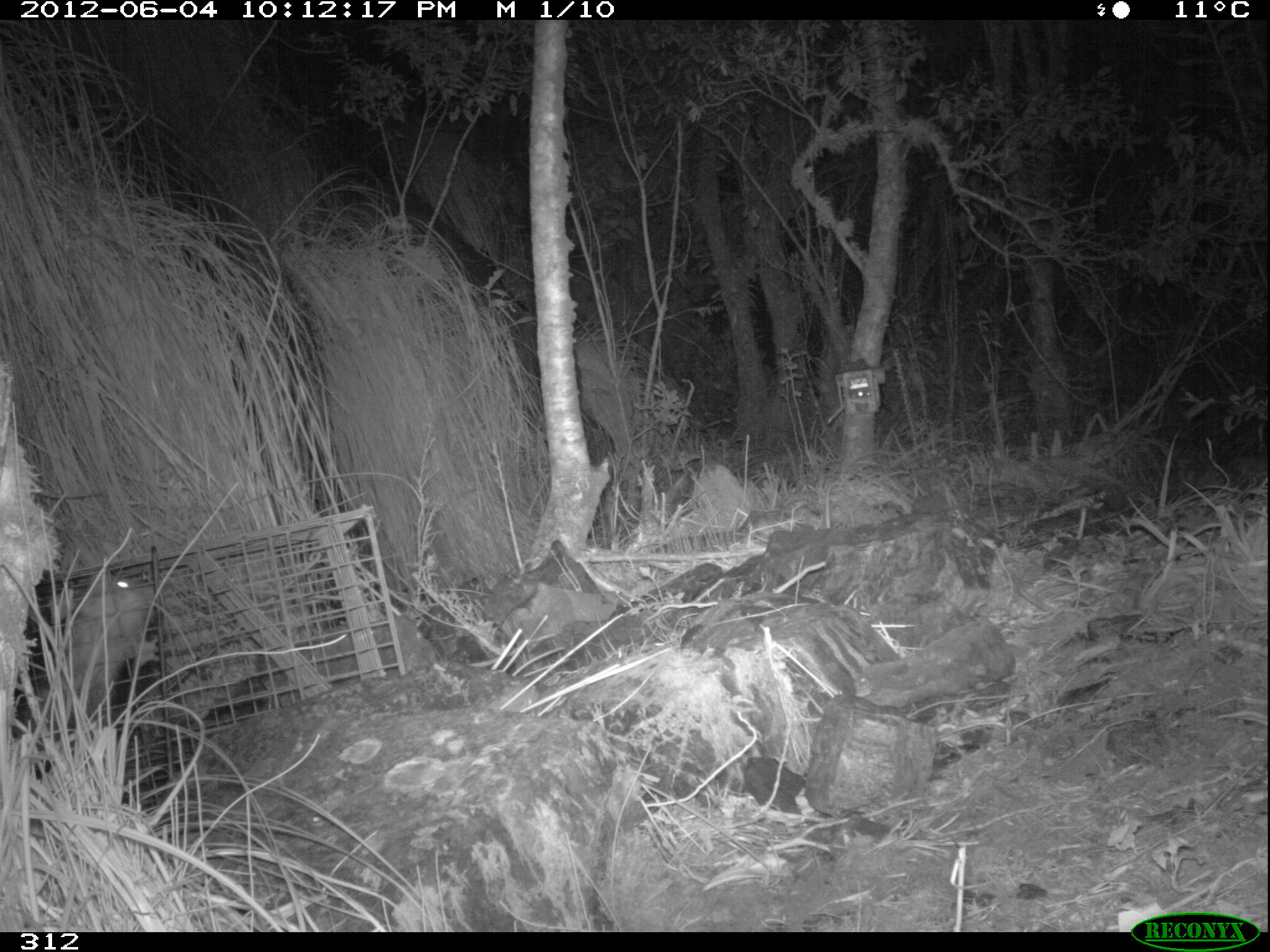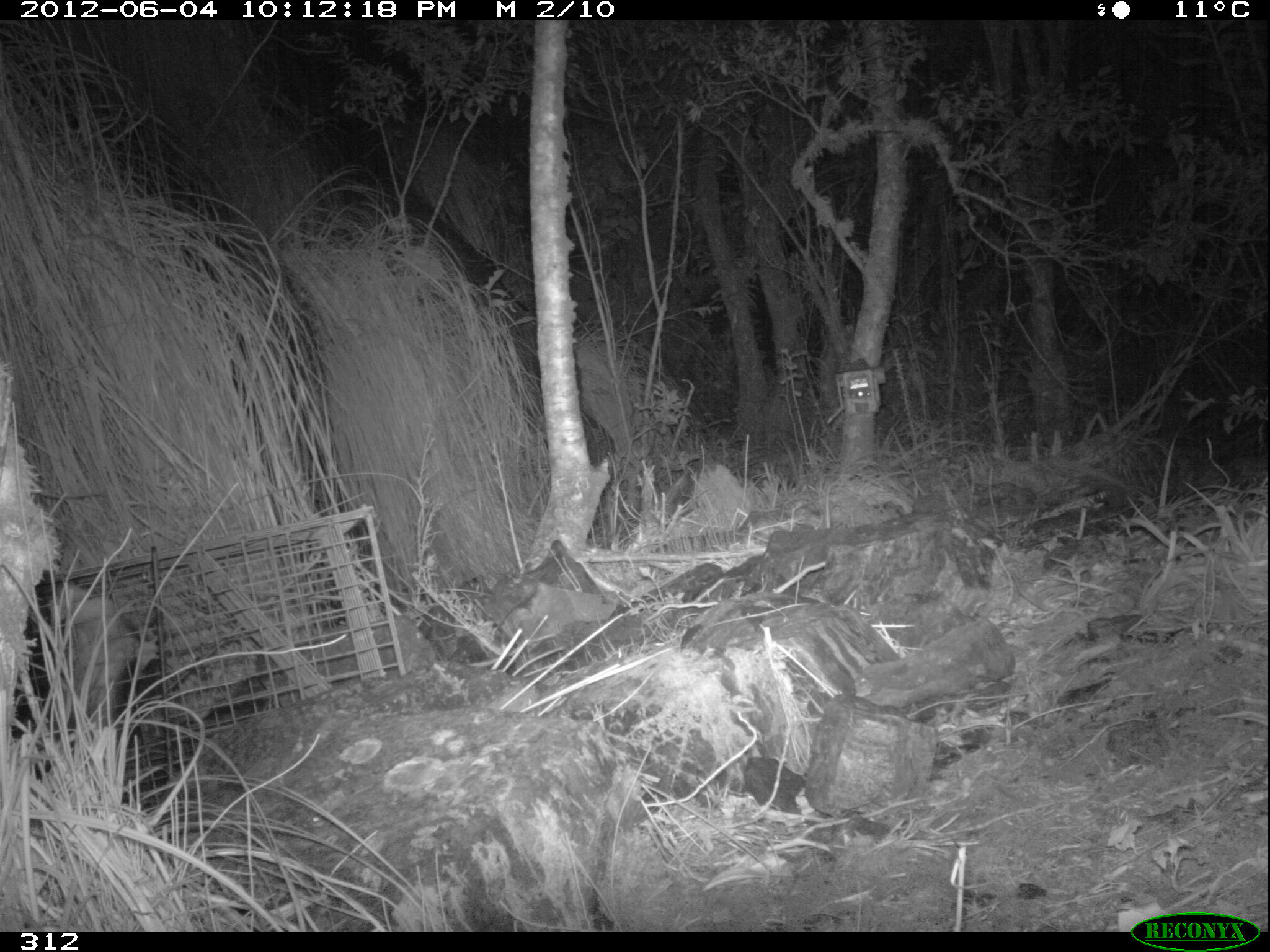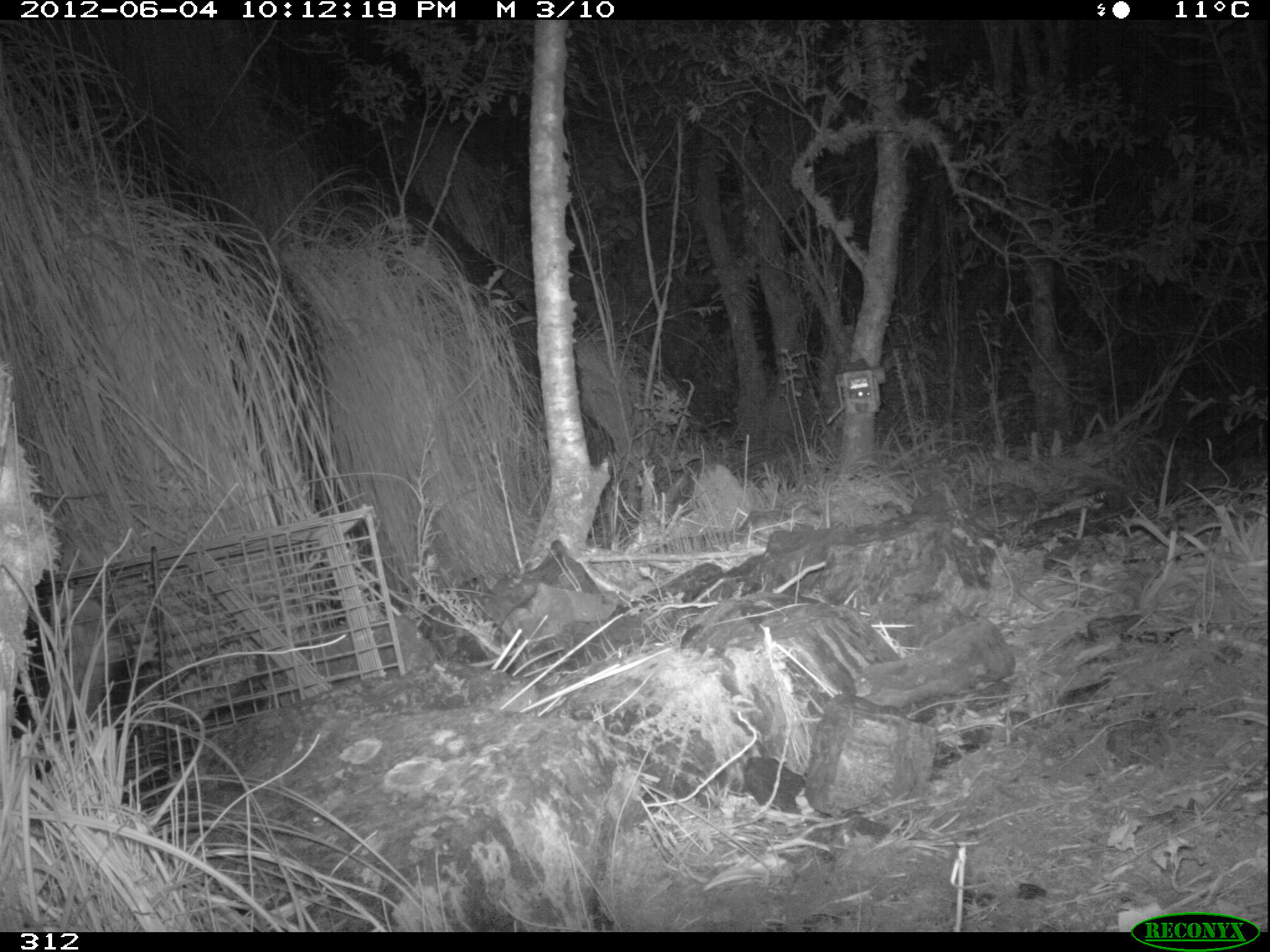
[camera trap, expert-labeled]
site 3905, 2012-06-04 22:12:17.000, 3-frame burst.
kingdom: Animalia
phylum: Chordata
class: Mammalia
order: Didelphimorphia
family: Didelphidae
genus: Didelphis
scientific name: Didelphis pernigra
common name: andean white-eared opossum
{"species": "Didelphis pernigra (andean white-eared opossum)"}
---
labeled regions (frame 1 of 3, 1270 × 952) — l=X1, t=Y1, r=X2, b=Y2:
didelphis pernigra: l=11, t=562, r=159, b=782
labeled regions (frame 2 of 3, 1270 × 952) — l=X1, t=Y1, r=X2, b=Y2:
didelphis pernigra: l=8, t=571, r=161, b=779